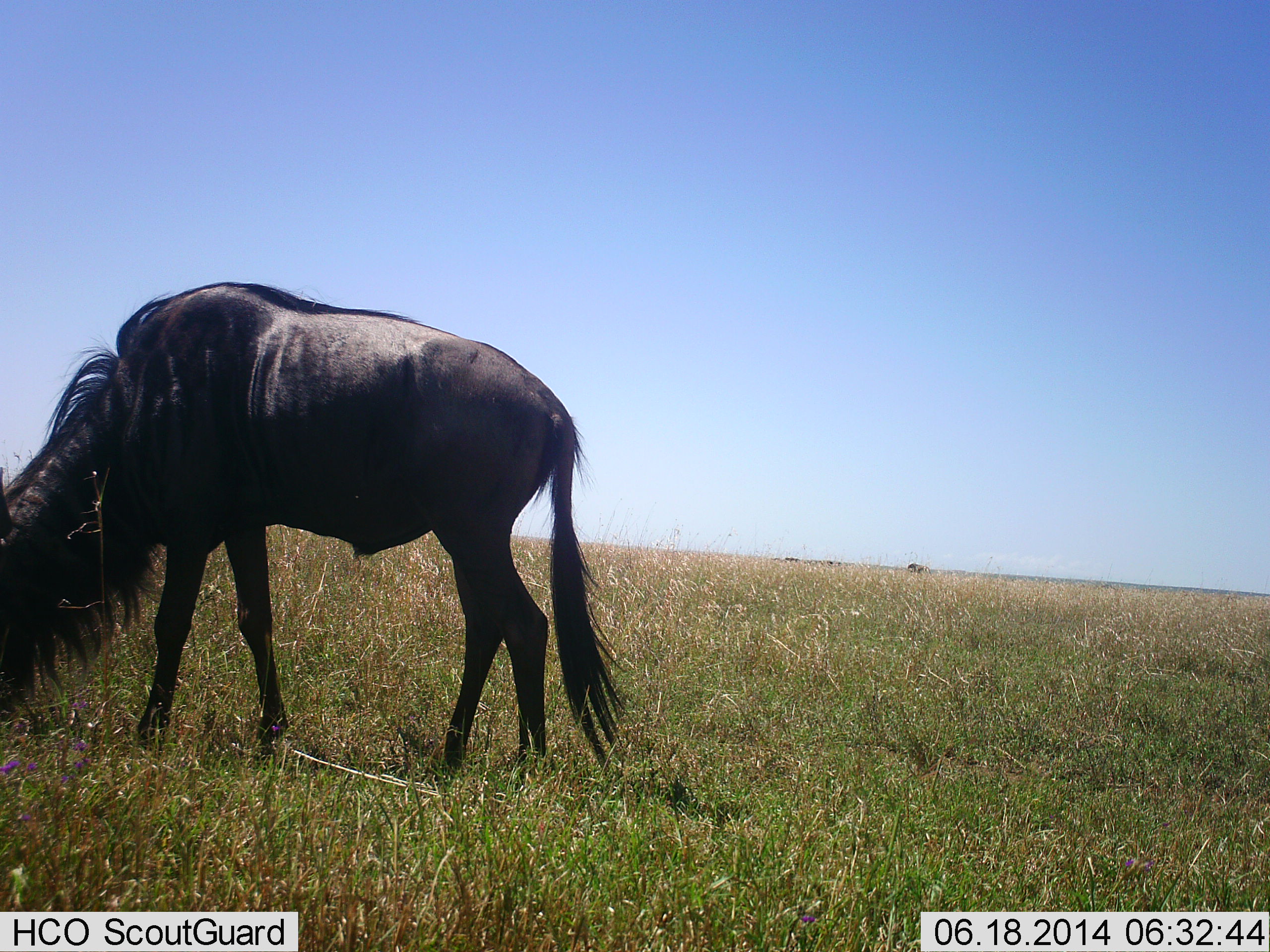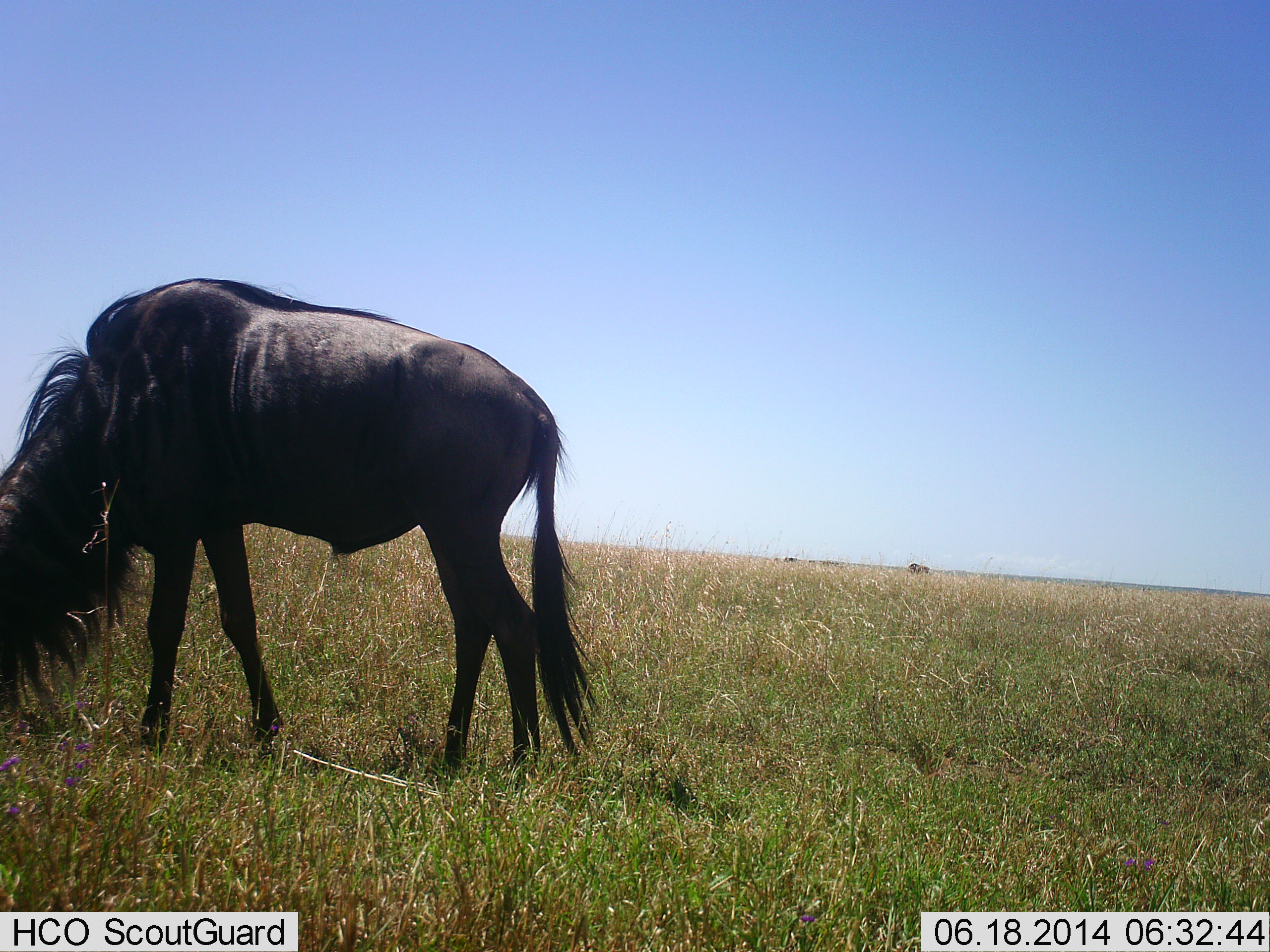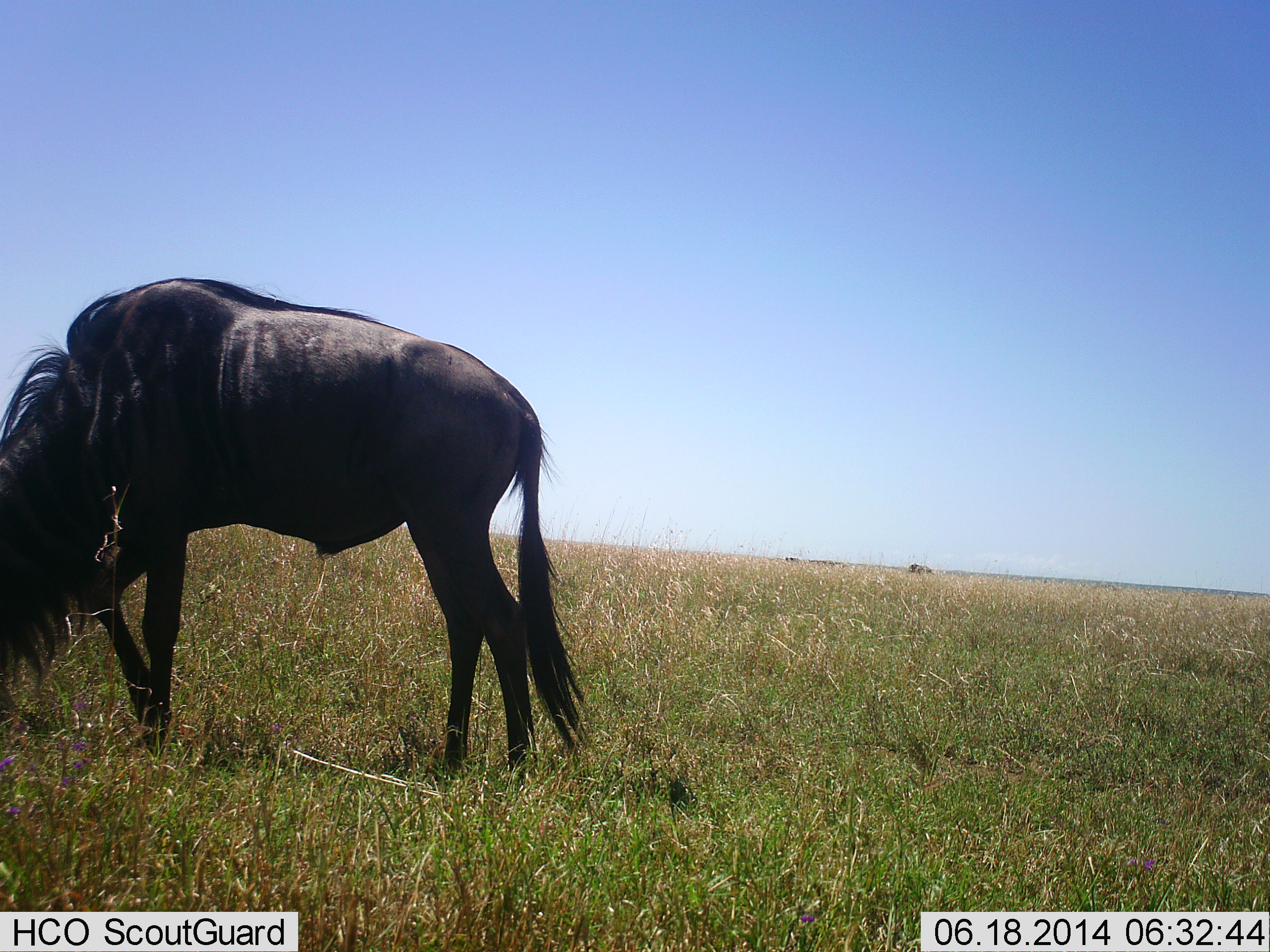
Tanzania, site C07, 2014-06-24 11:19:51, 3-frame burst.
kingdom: Animalia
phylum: Chordata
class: Mammalia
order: Artiodactyla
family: Bovidae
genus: Connochaetes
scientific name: Connochaetes taurinus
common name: blue wildebeest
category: wildebeest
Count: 1.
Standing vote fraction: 20%.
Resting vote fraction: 0%.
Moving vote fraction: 0%.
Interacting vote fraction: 0%.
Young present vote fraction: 0%.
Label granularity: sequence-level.